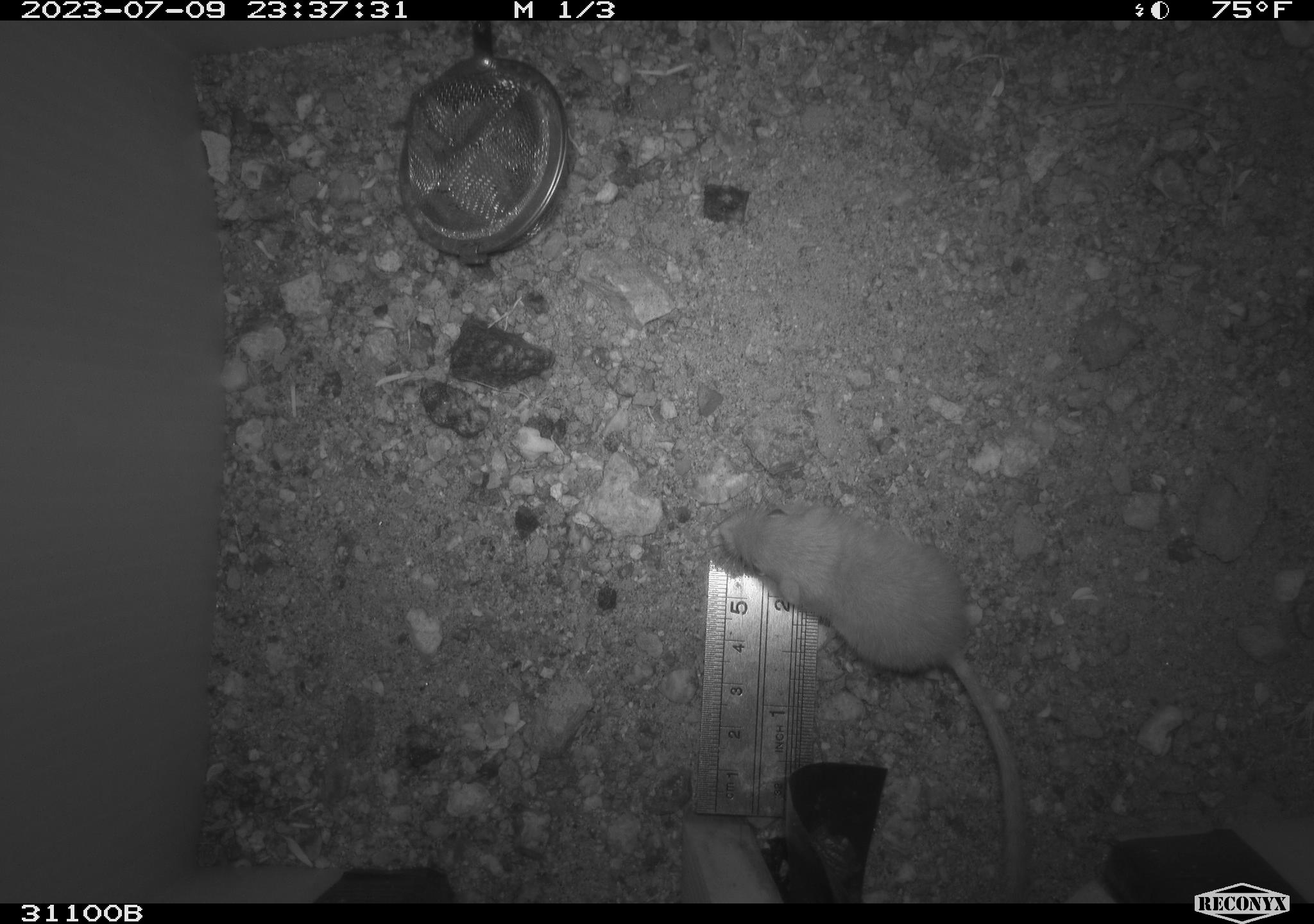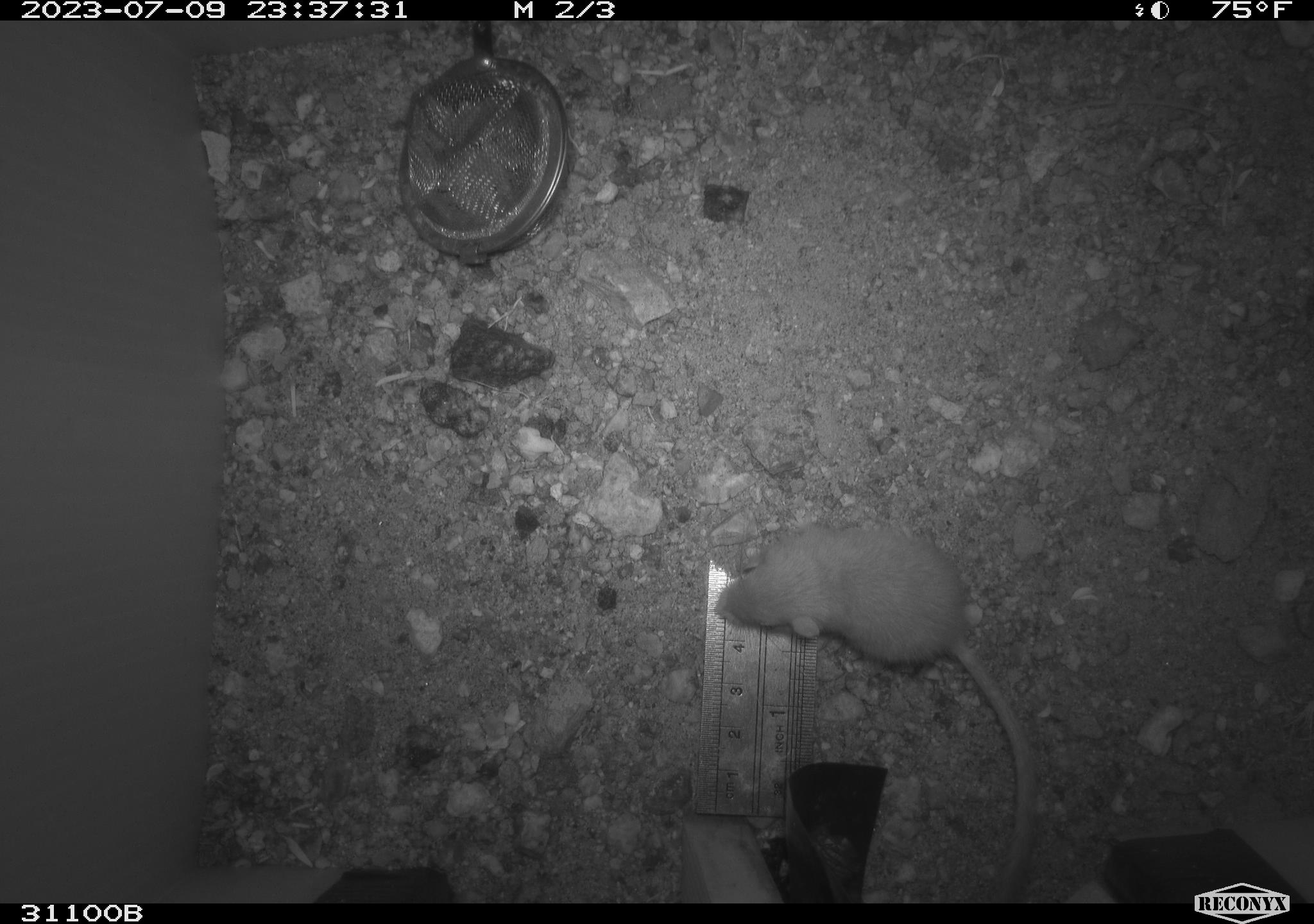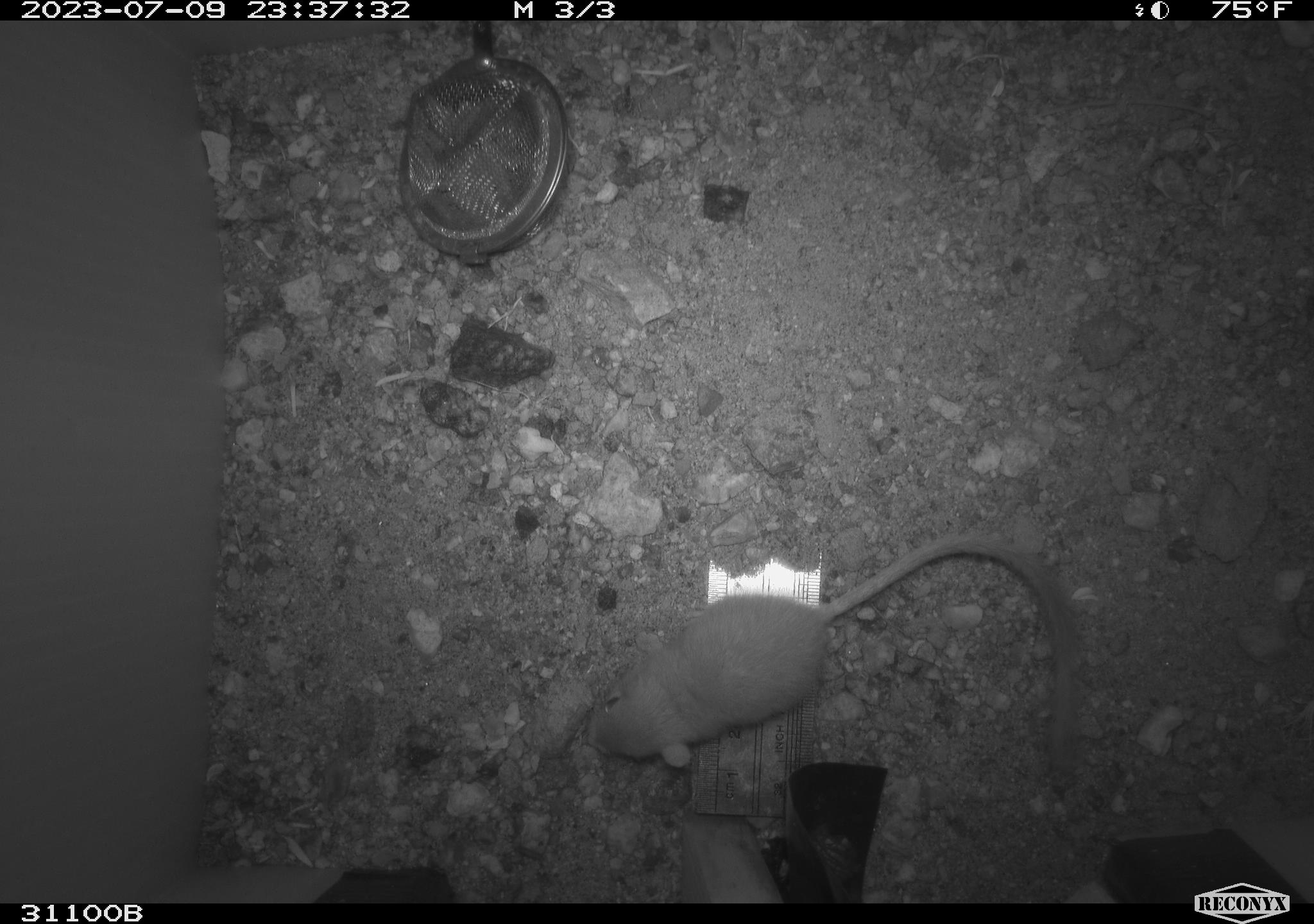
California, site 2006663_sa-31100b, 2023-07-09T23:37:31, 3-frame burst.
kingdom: Animalia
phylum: Chordata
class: Mammalia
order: Rodentia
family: Heteromyidae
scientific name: Heteromyidae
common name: kangaroo rats and pocket mice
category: heteromyidae family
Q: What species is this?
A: Heteromyidae family (kangaroo rats and pocket mice) (Heteromyidae).